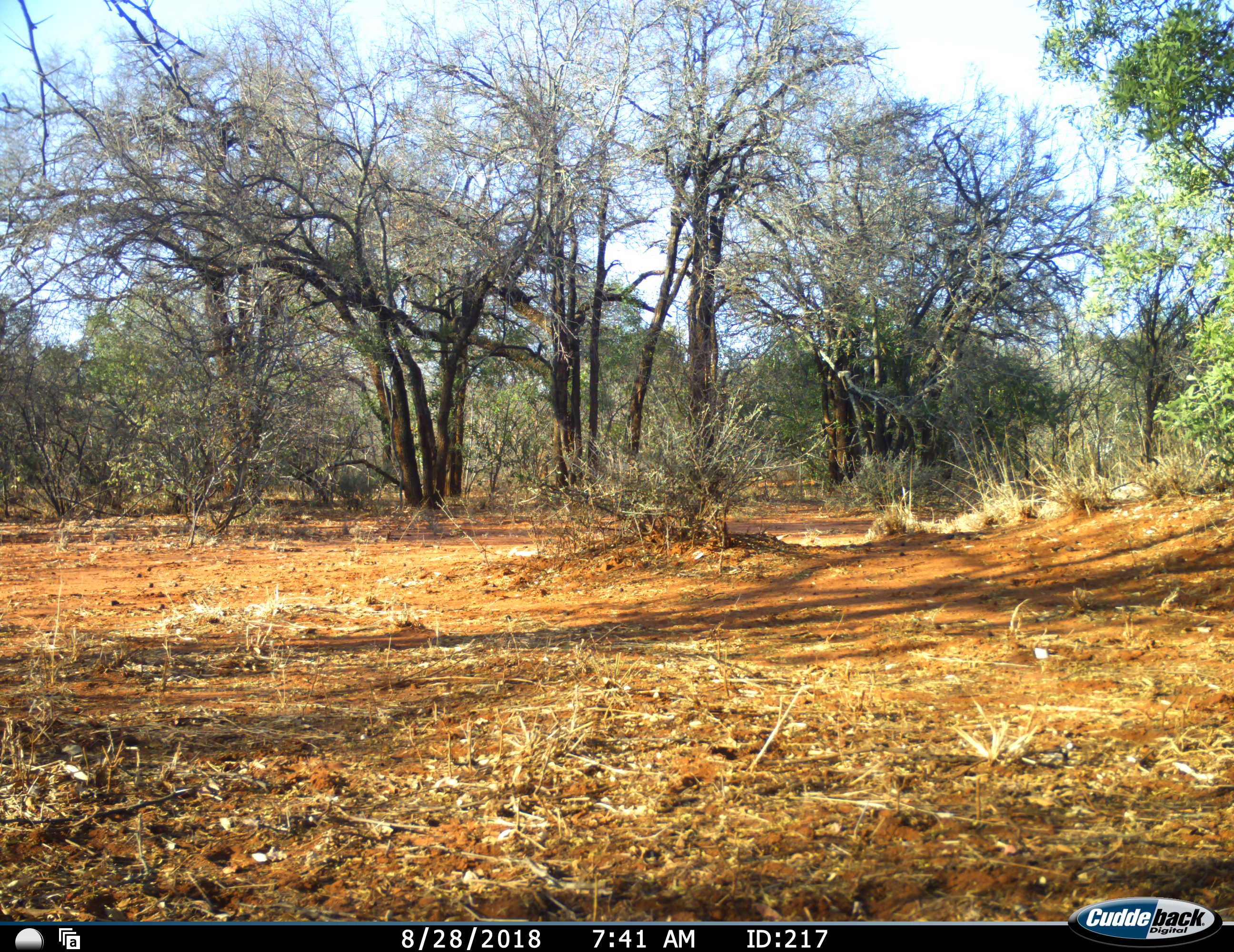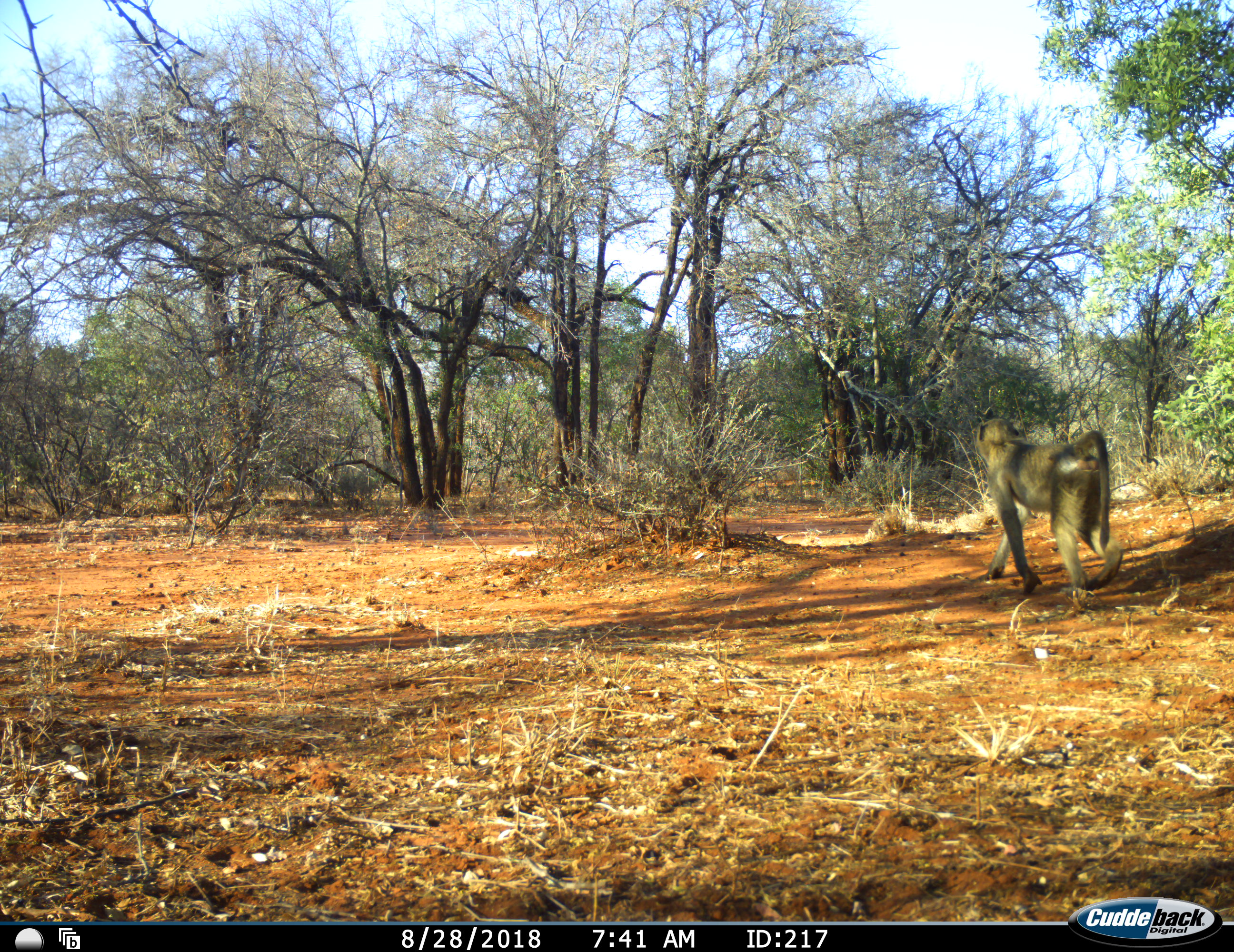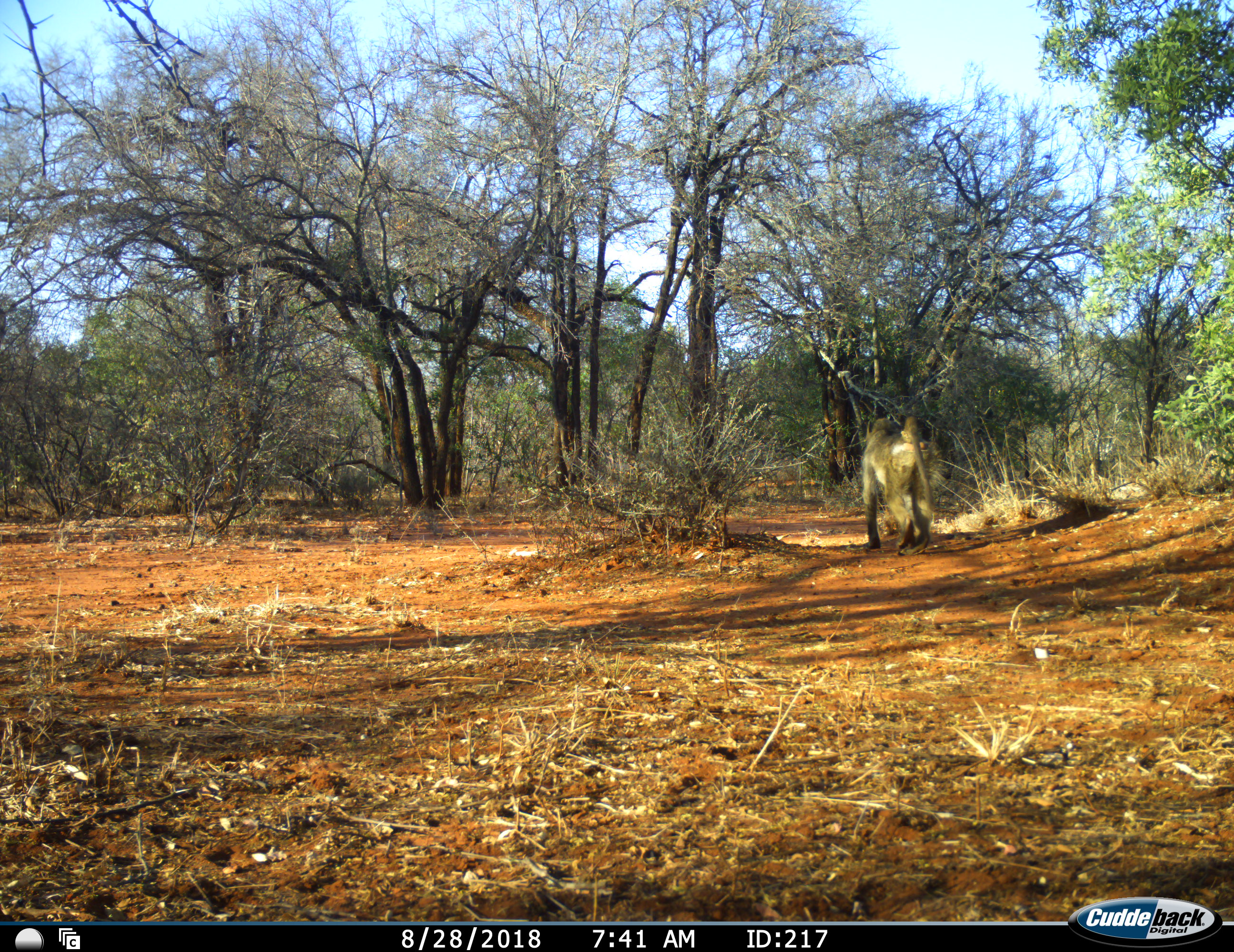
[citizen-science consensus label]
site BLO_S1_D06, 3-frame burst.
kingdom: Animalia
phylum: Chordata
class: Mammalia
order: Primates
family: Cercopithecidae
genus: Papio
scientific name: Papio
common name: baboon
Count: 1.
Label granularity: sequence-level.